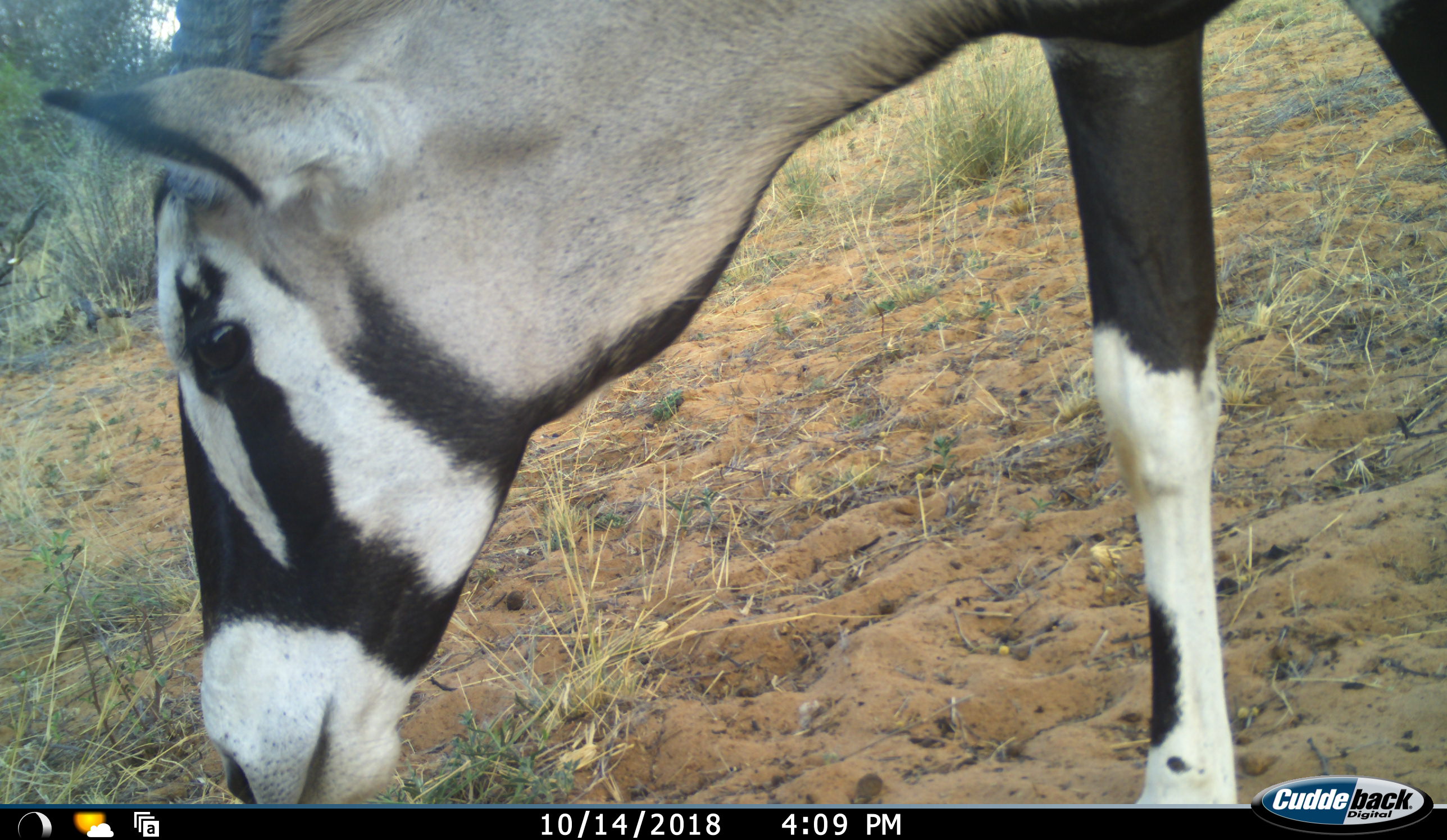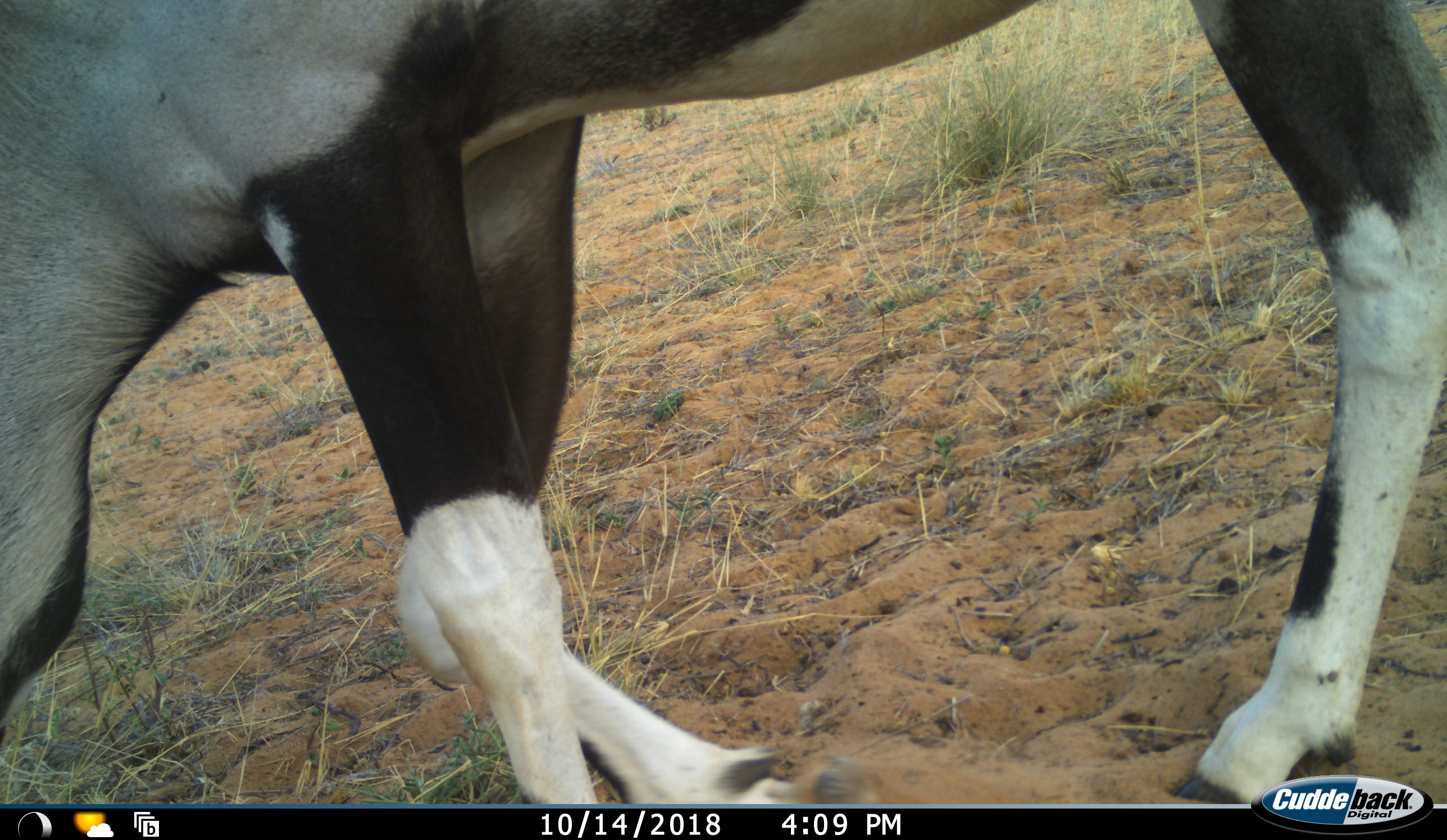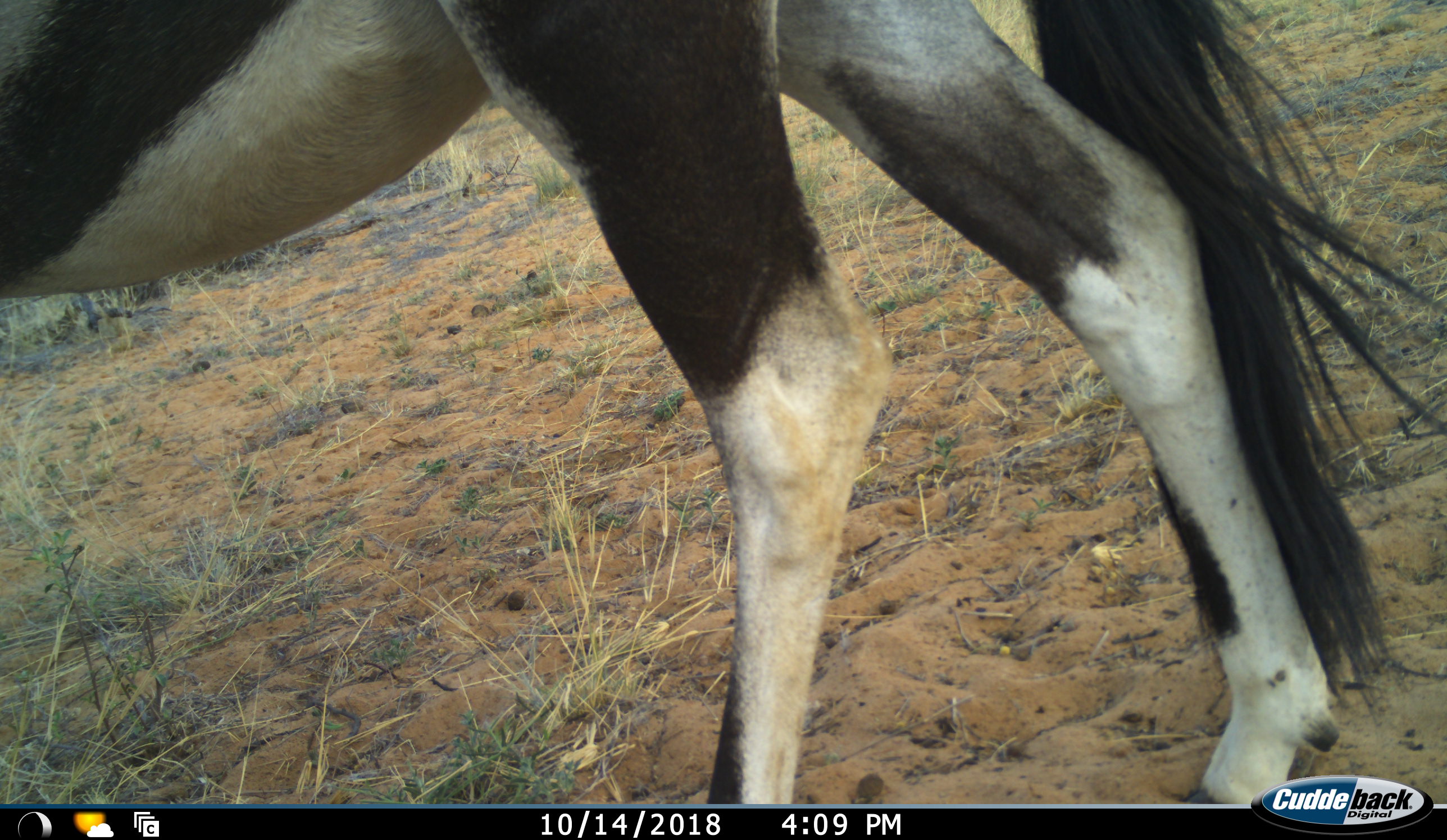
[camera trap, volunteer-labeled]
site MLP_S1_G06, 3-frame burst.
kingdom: Animalia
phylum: Chordata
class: Mammalia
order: Artiodactyla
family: Bovidae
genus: Oryx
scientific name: Oryx gazella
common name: gemsbok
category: oryx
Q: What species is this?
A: Oryx (gemsbok) (Oryx gazella).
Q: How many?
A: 1.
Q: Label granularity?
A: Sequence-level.